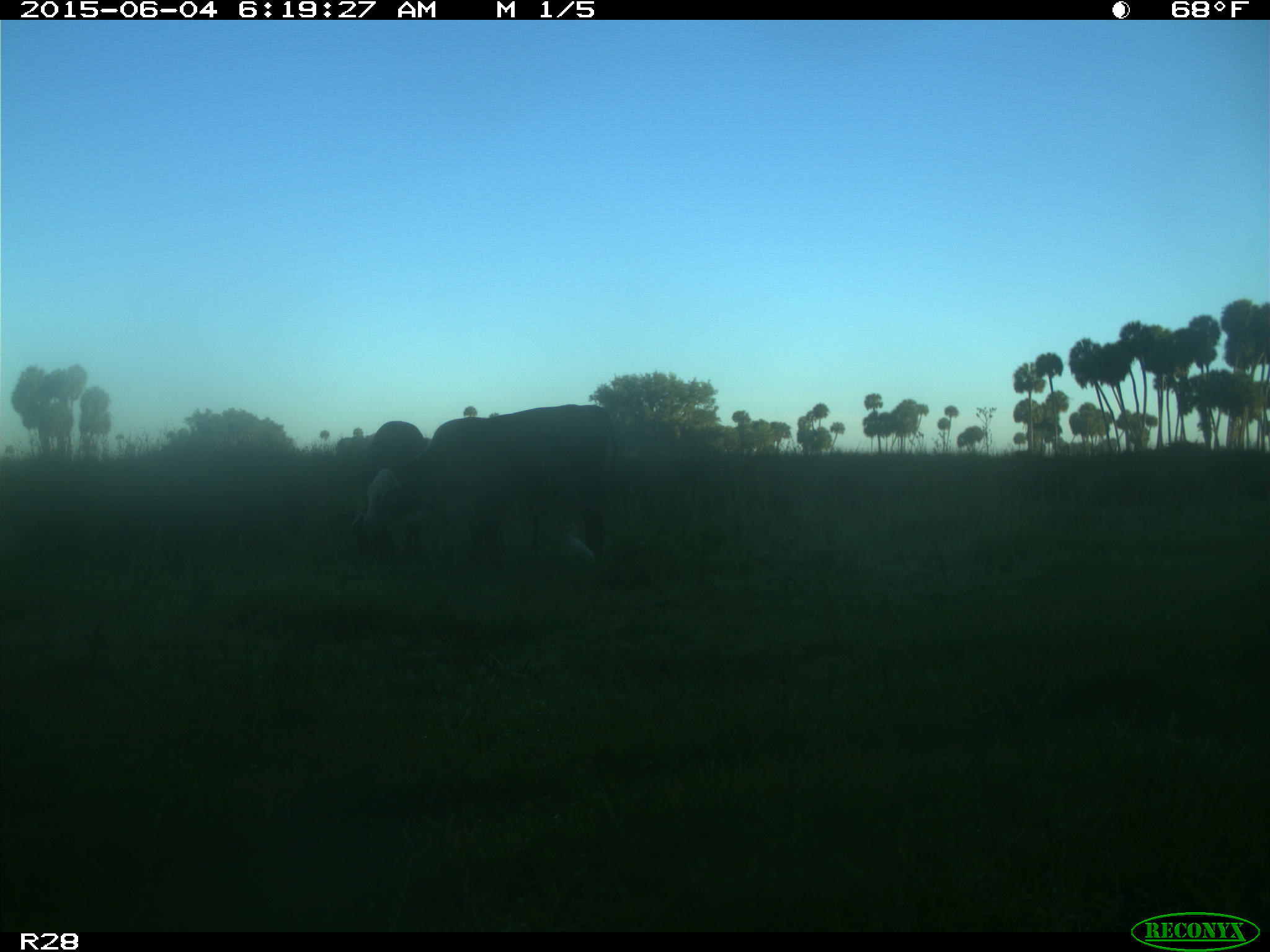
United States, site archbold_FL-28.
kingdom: Animalia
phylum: Chordata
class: Mammalia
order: Artiodactyla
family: Bovidae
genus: Bos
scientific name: Bos taurus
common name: domestic cow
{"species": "Bos taurus (domestic cow)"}